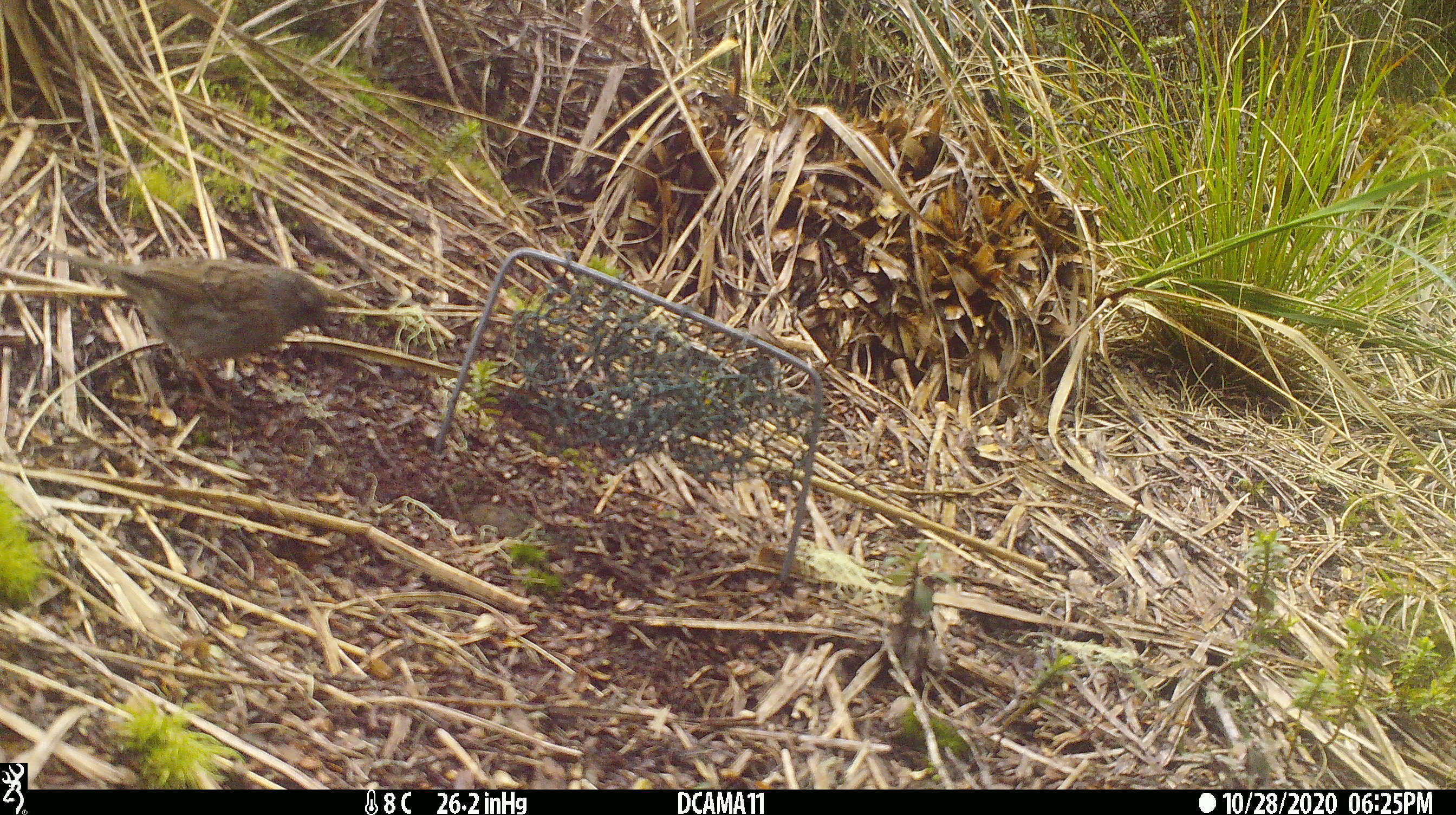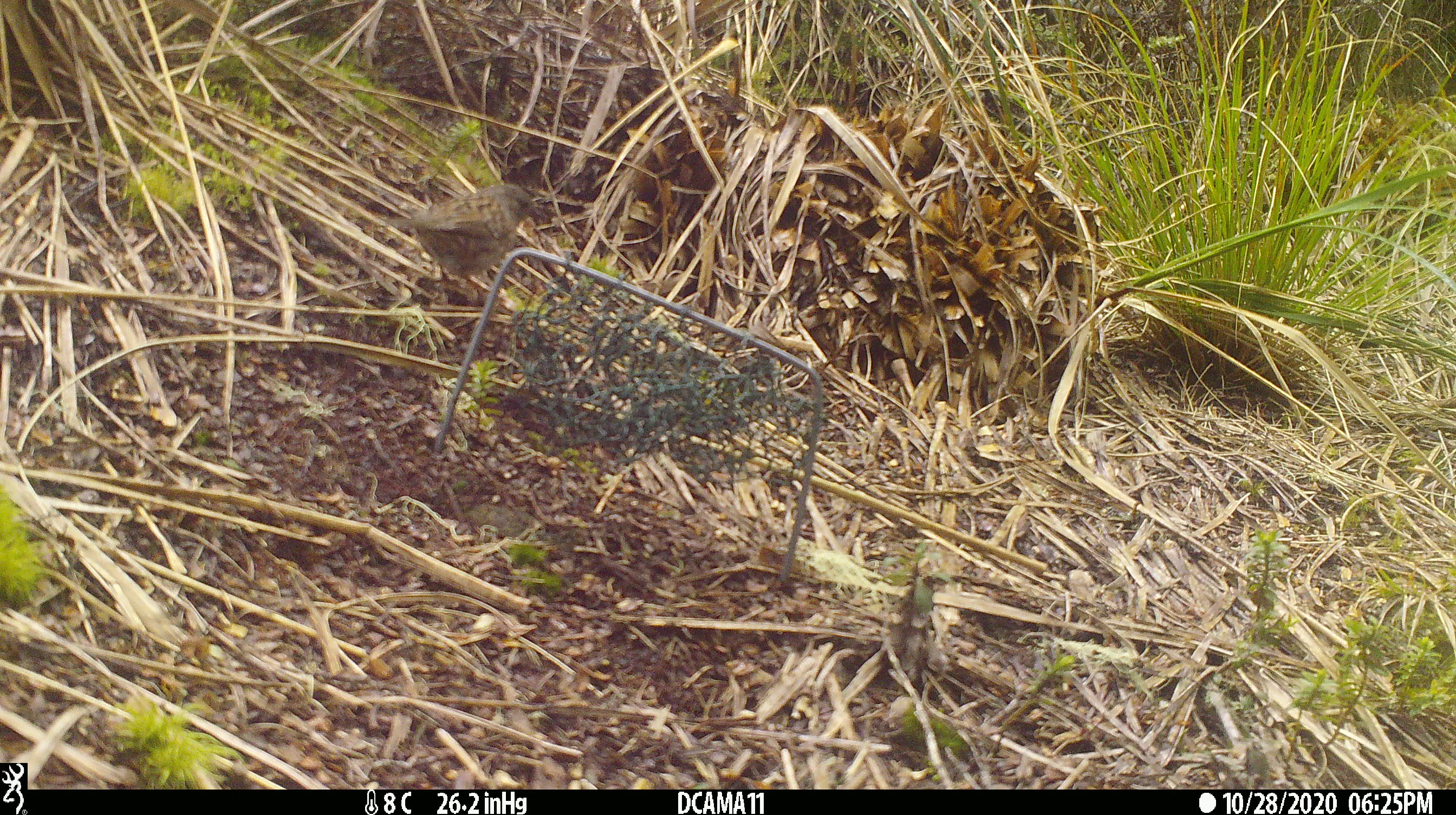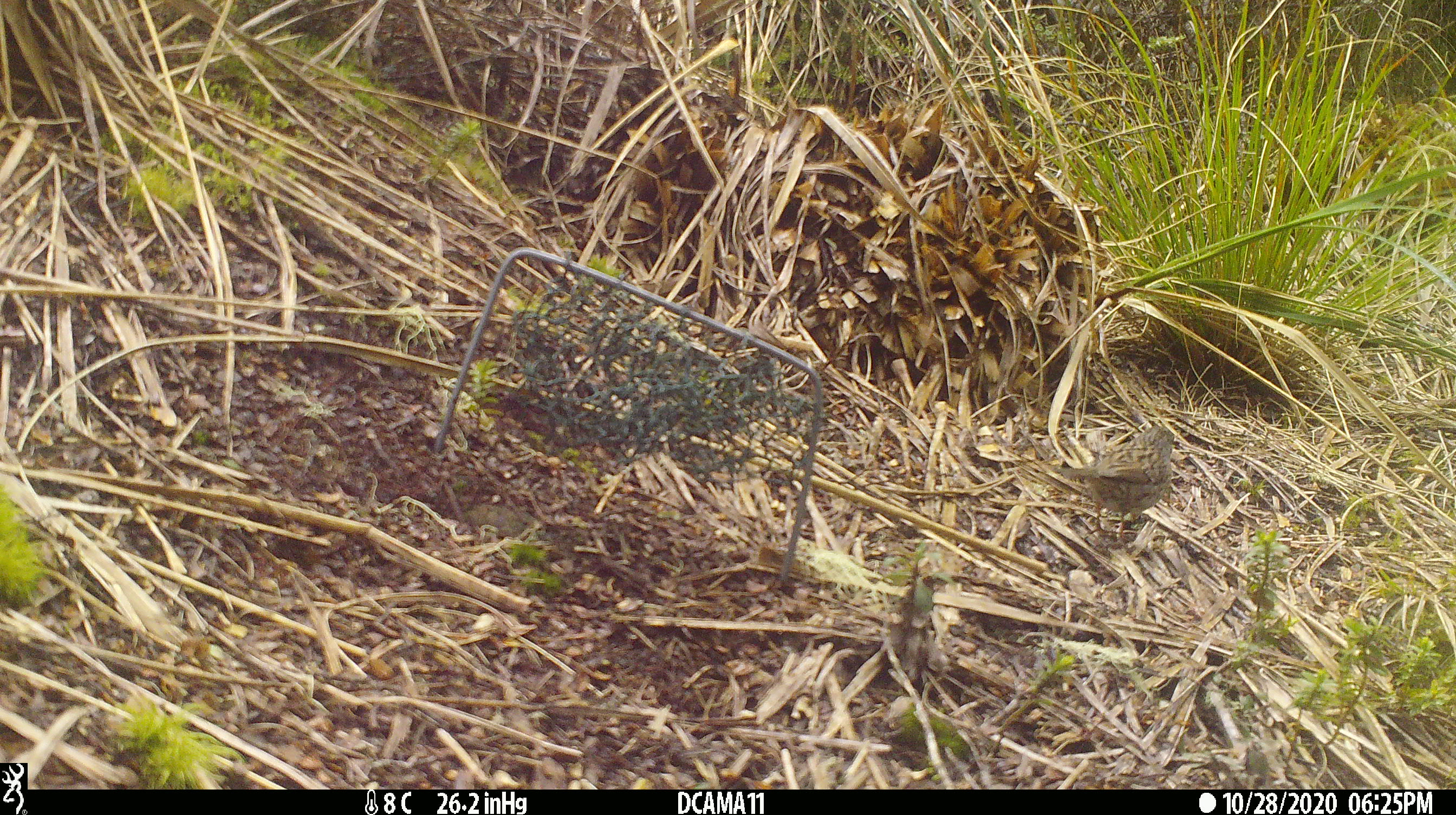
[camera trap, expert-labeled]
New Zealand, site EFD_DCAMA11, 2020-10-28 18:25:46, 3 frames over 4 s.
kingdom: Animalia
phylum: Chordata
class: Aves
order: Passeriformes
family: Prunellidae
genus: Prunella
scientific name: Prunella modularis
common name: dunnock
Dunnock (Prunella modularis).